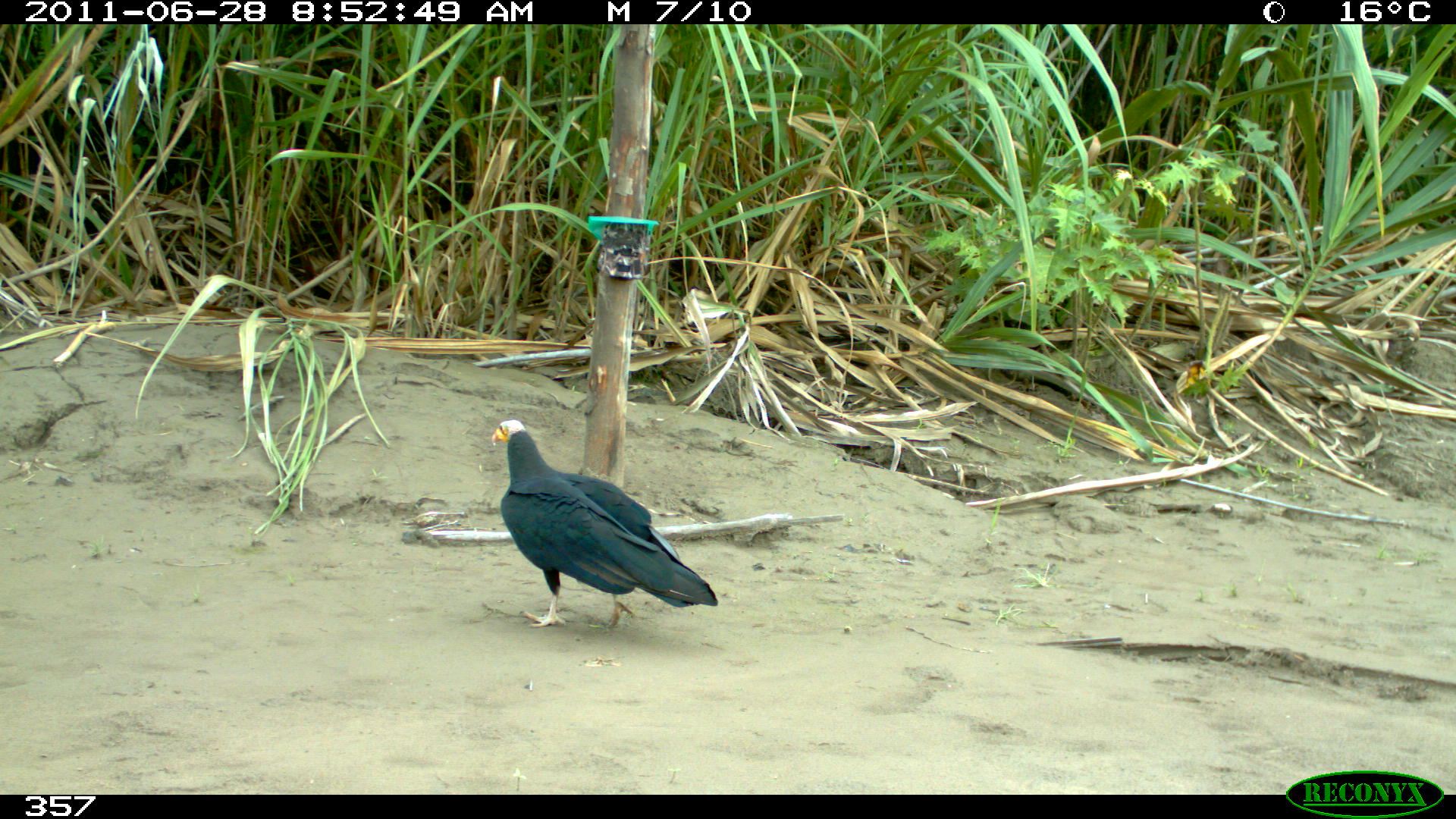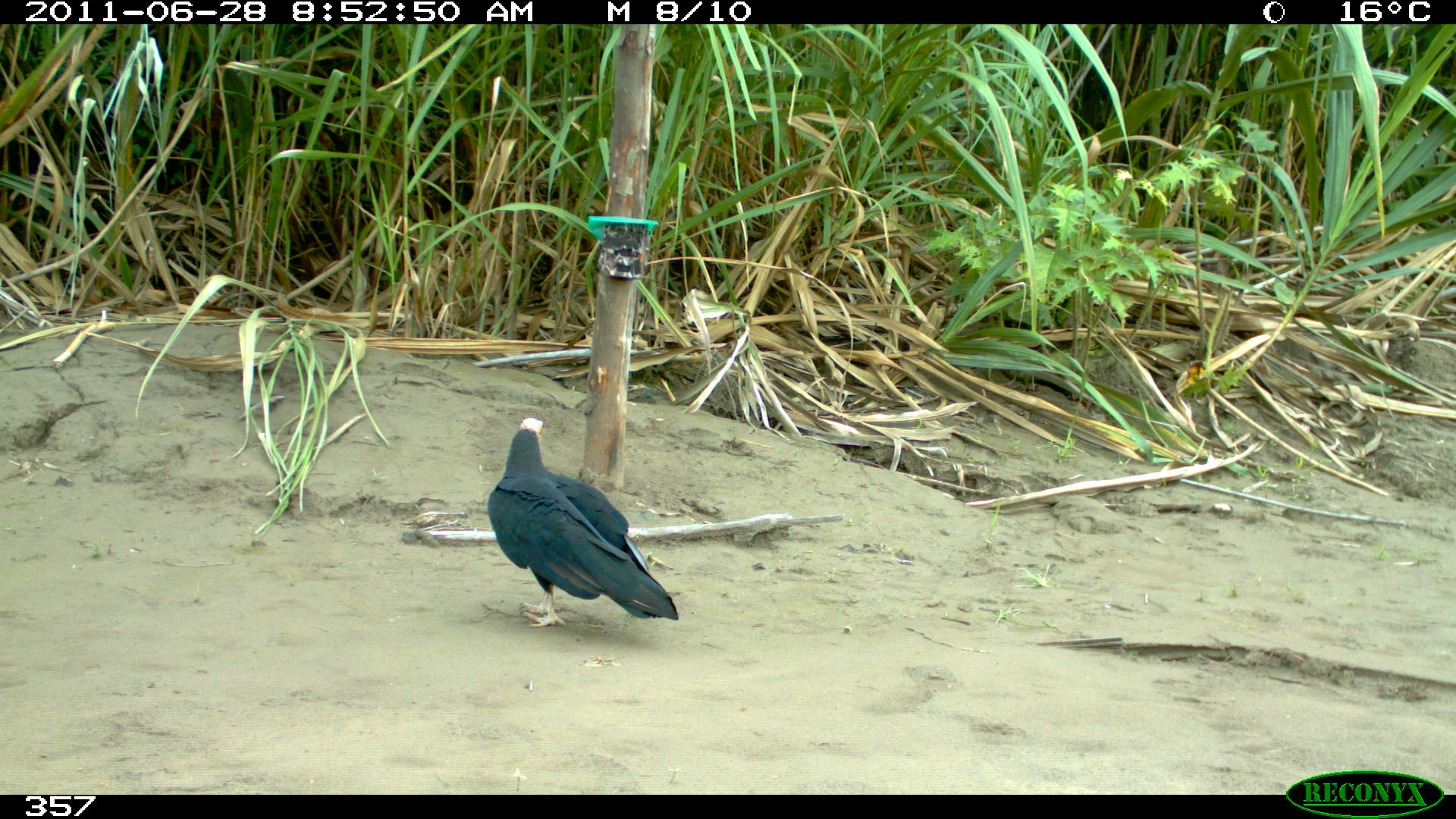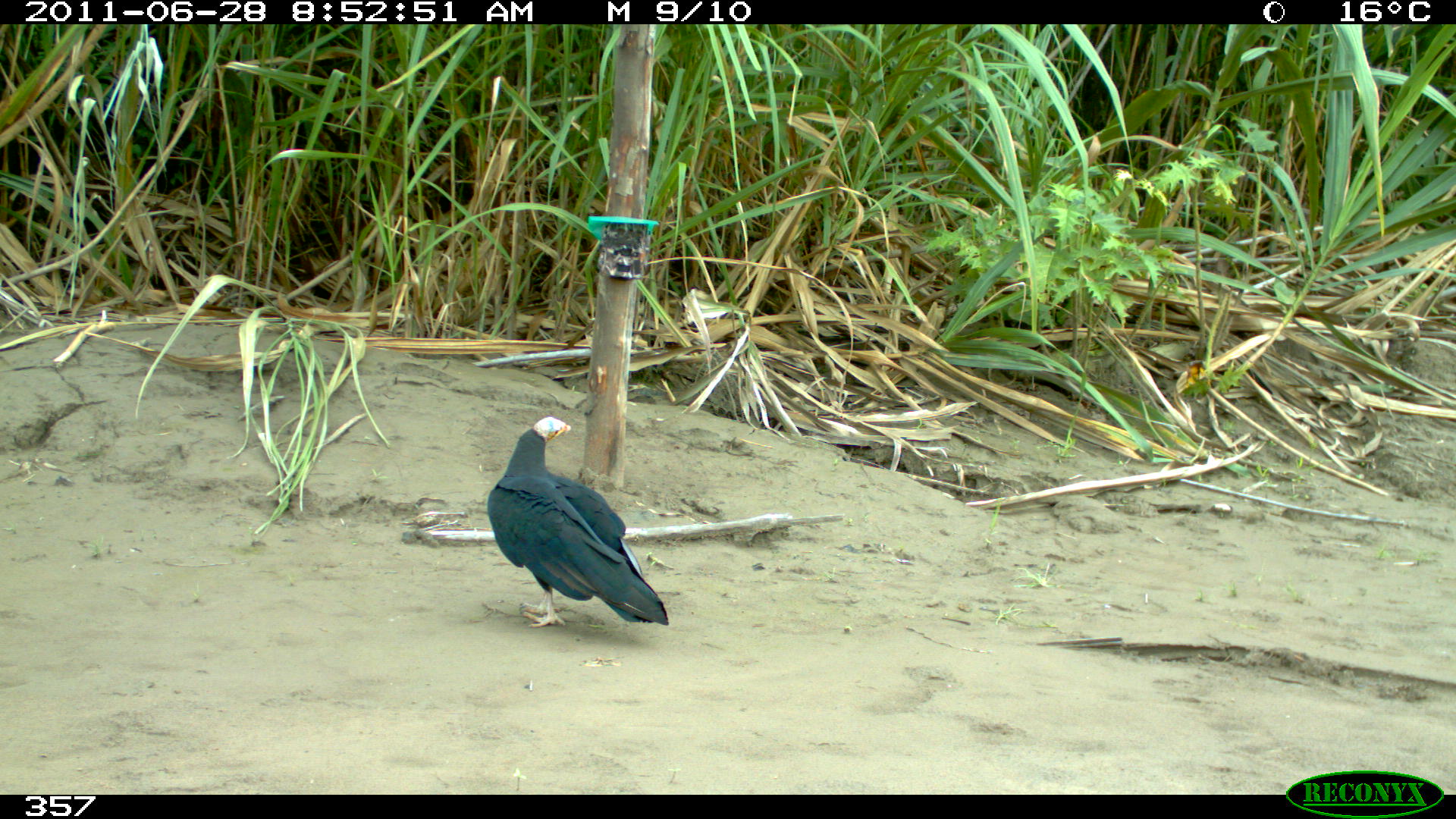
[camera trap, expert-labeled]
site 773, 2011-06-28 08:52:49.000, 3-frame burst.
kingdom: Animalia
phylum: Chordata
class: Aves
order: Psittaciformes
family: Psittacidae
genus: Amazona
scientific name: Amazona oratrix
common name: yellow-headed parrot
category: sucha cabeza amarilla